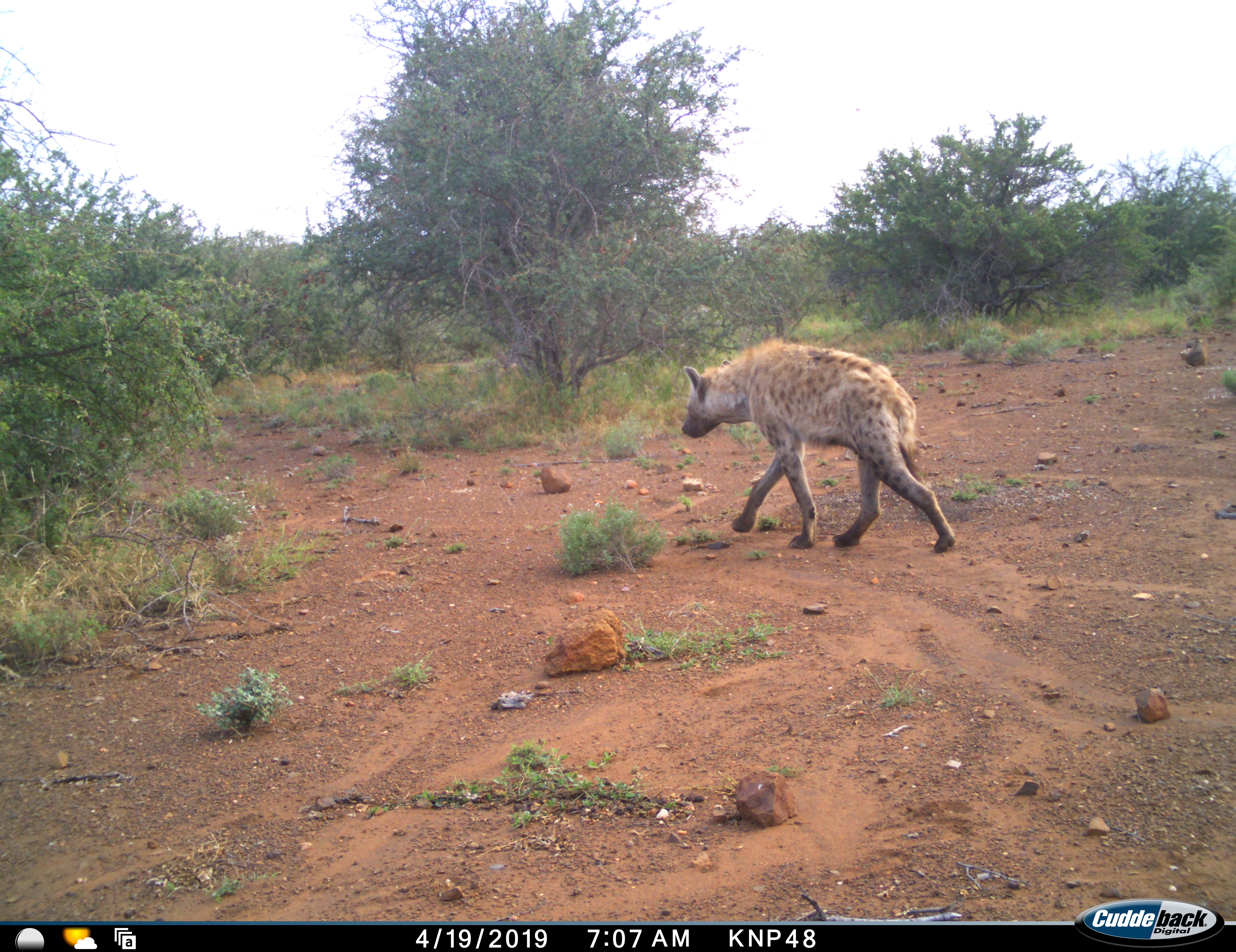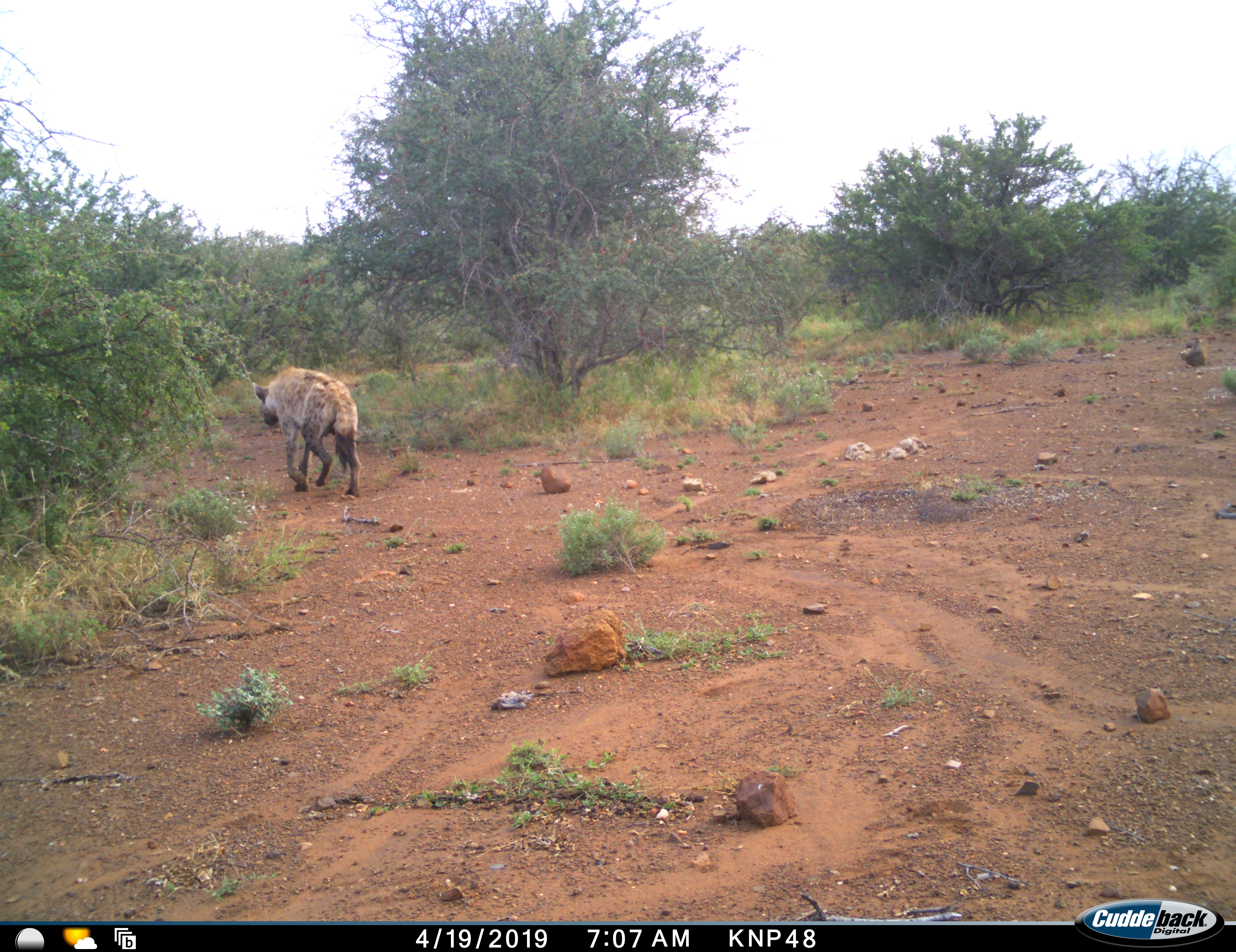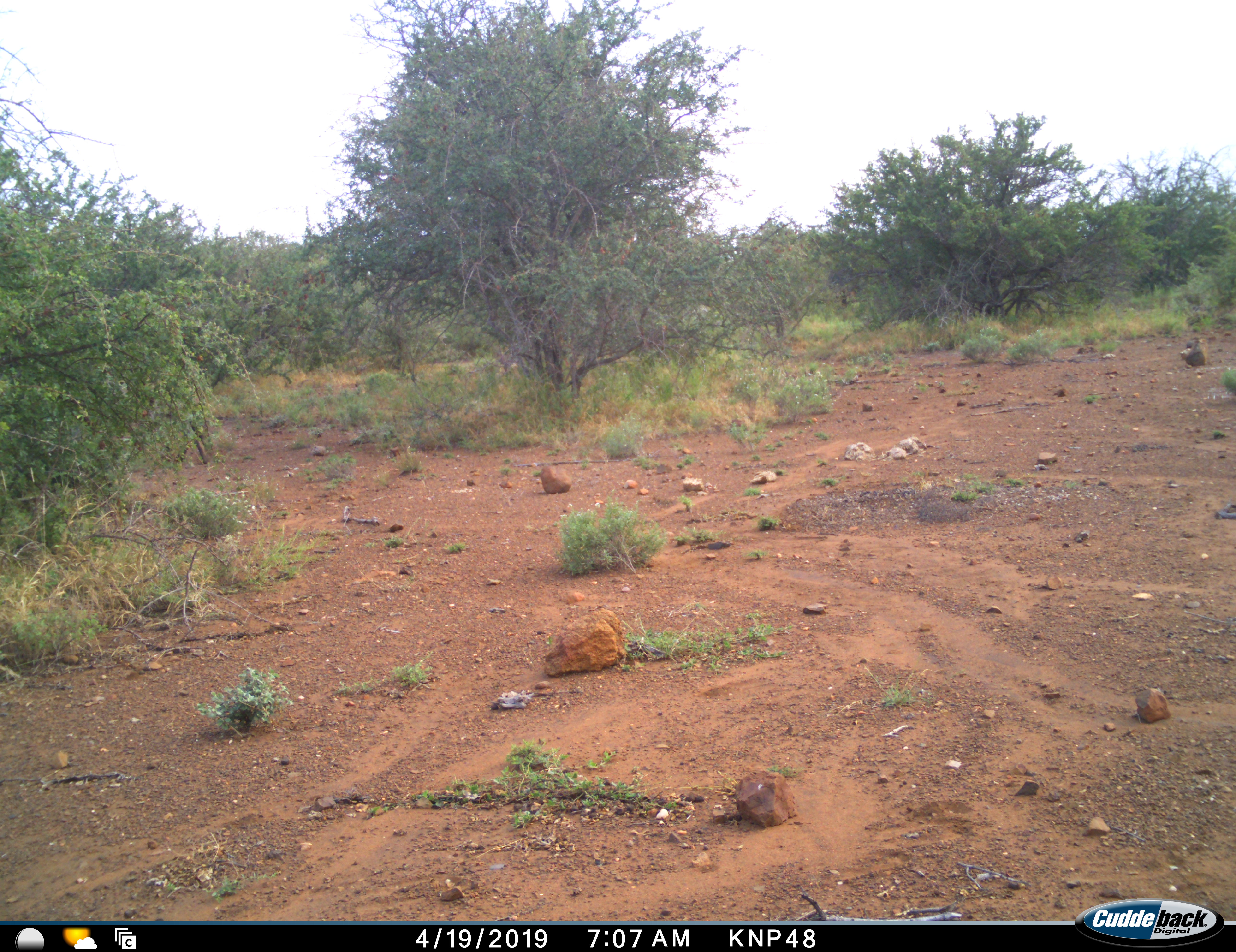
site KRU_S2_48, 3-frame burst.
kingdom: Animalia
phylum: Chordata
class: Mammalia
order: Carnivora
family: Hyaenidae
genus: Crocuta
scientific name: Crocuta crocuta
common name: spotted hyena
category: hyenaspotted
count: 1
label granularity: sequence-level